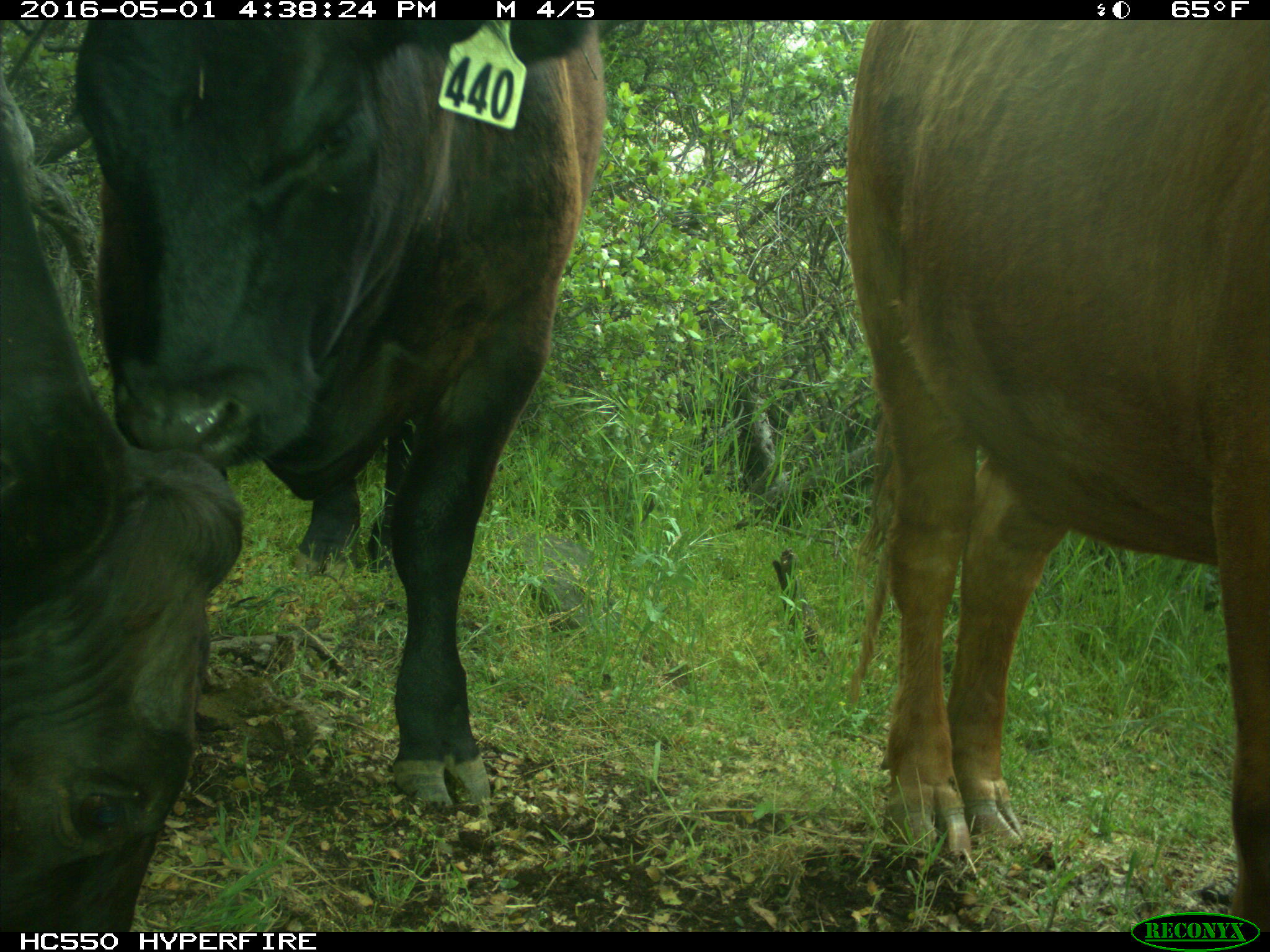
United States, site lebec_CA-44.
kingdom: Animalia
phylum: Chordata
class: Mammalia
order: Artiodactyla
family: Bovidae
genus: Bos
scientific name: Bos taurus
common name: domestic cow